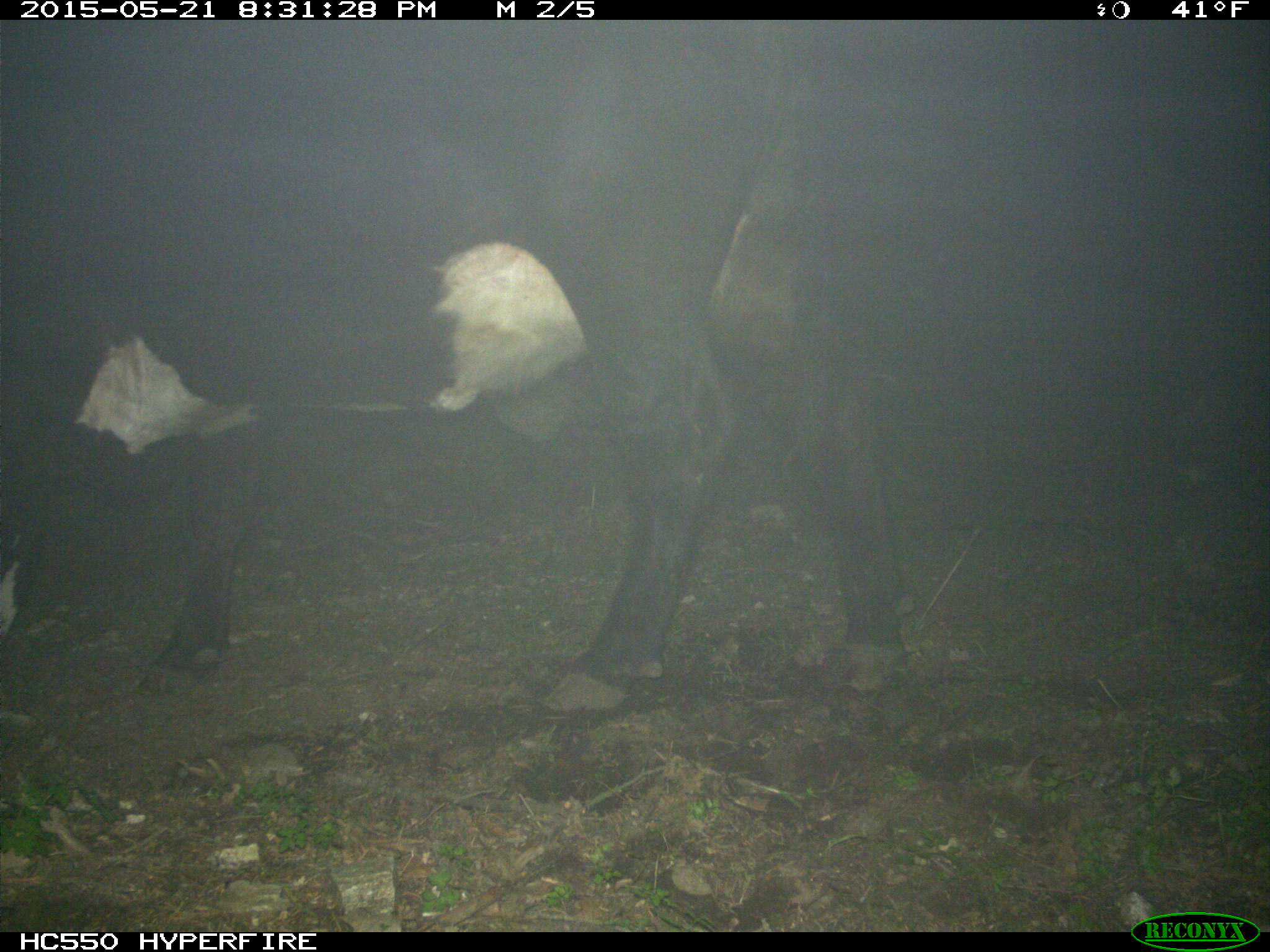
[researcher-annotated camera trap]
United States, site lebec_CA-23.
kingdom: Animalia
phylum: Chordata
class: Mammalia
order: Artiodactyla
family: Bovidae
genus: Bos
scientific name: Bos taurus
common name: domestic cow